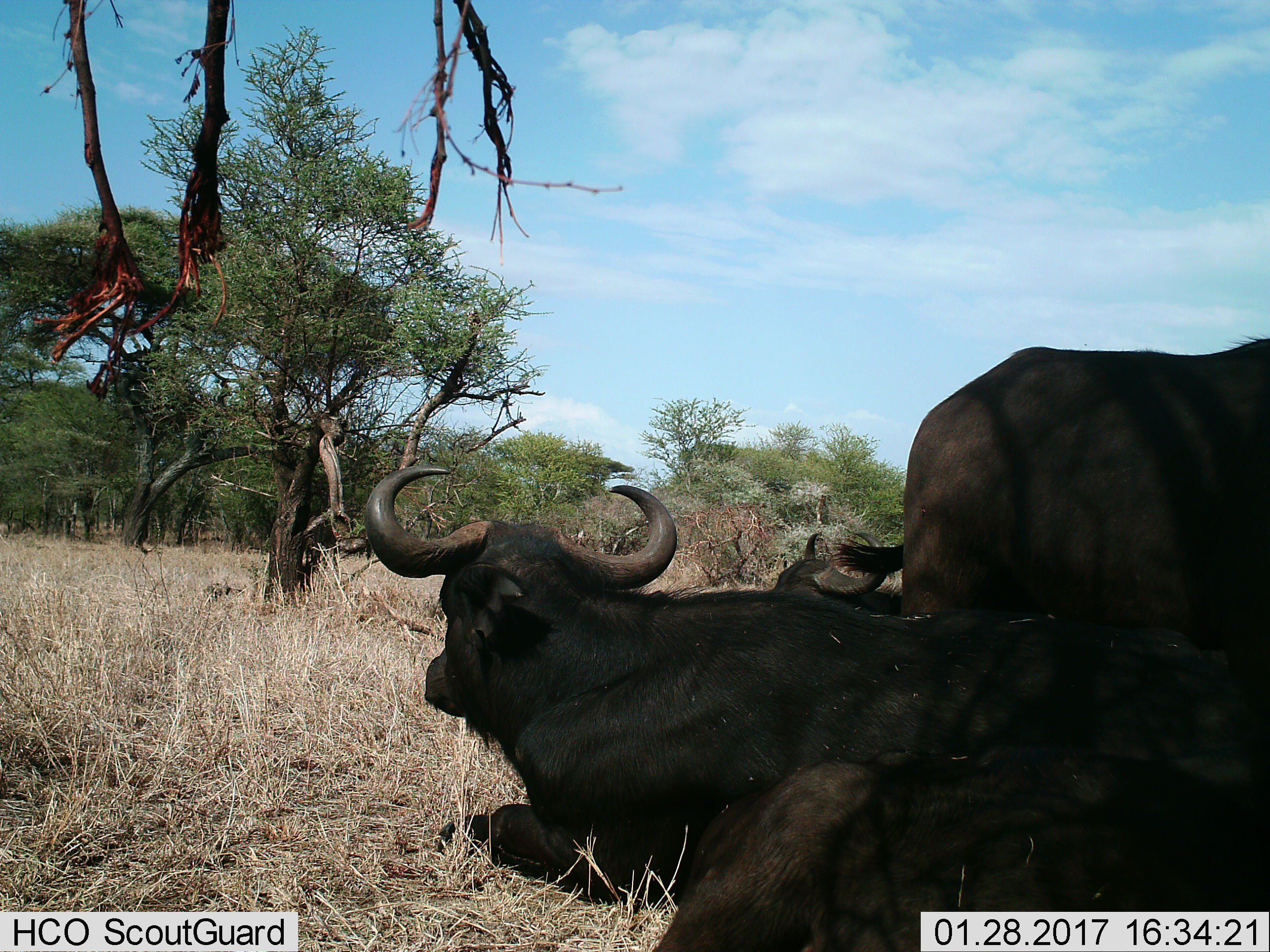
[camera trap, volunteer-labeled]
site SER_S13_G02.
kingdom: Animalia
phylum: Chordata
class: Mammalia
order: Artiodactyla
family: Bovidae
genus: Syncerus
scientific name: Syncerus caffer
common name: african buffalo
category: buffalo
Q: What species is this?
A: Buffalo (african buffalo) (Syncerus caffer).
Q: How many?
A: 3.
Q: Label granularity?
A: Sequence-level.